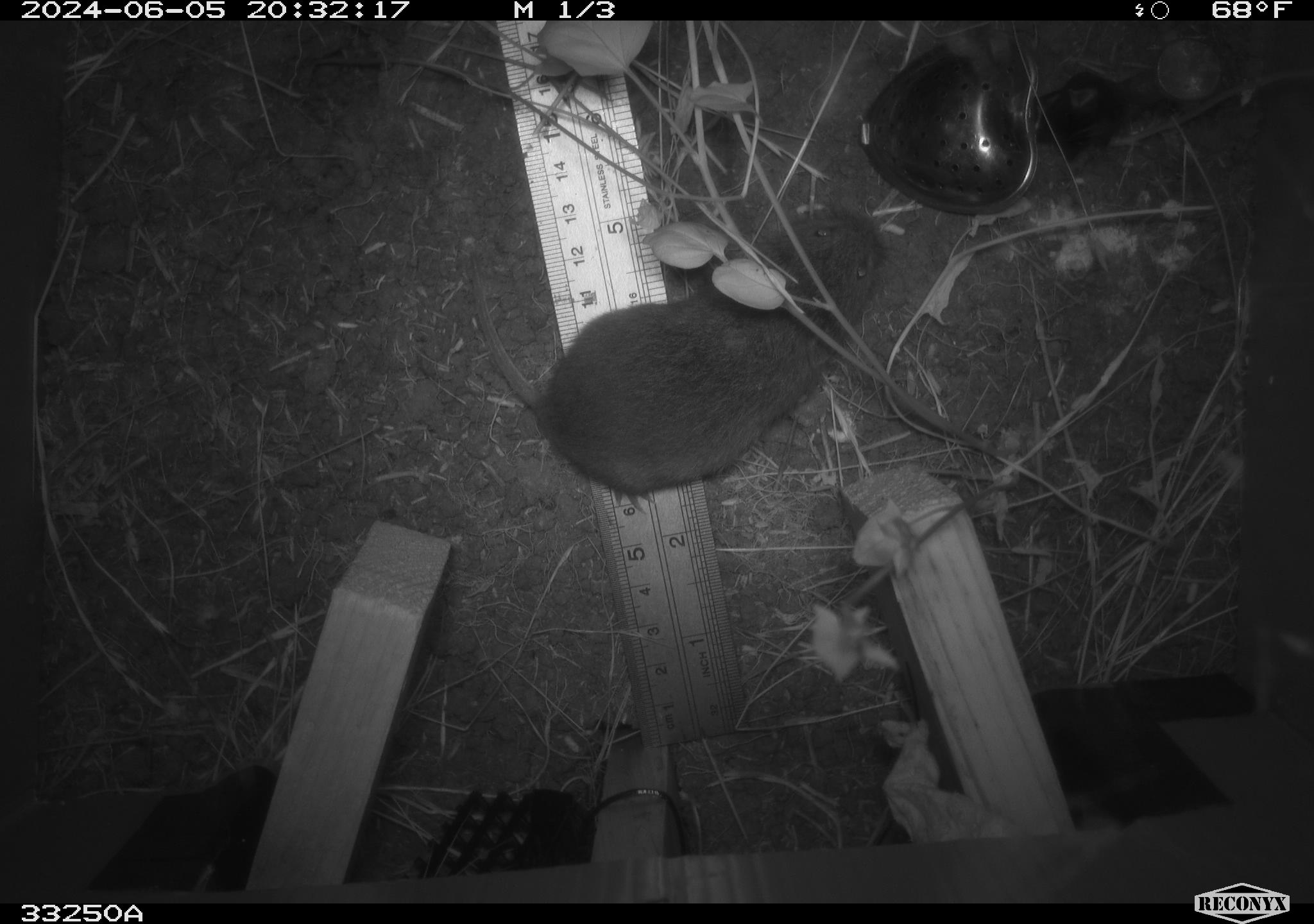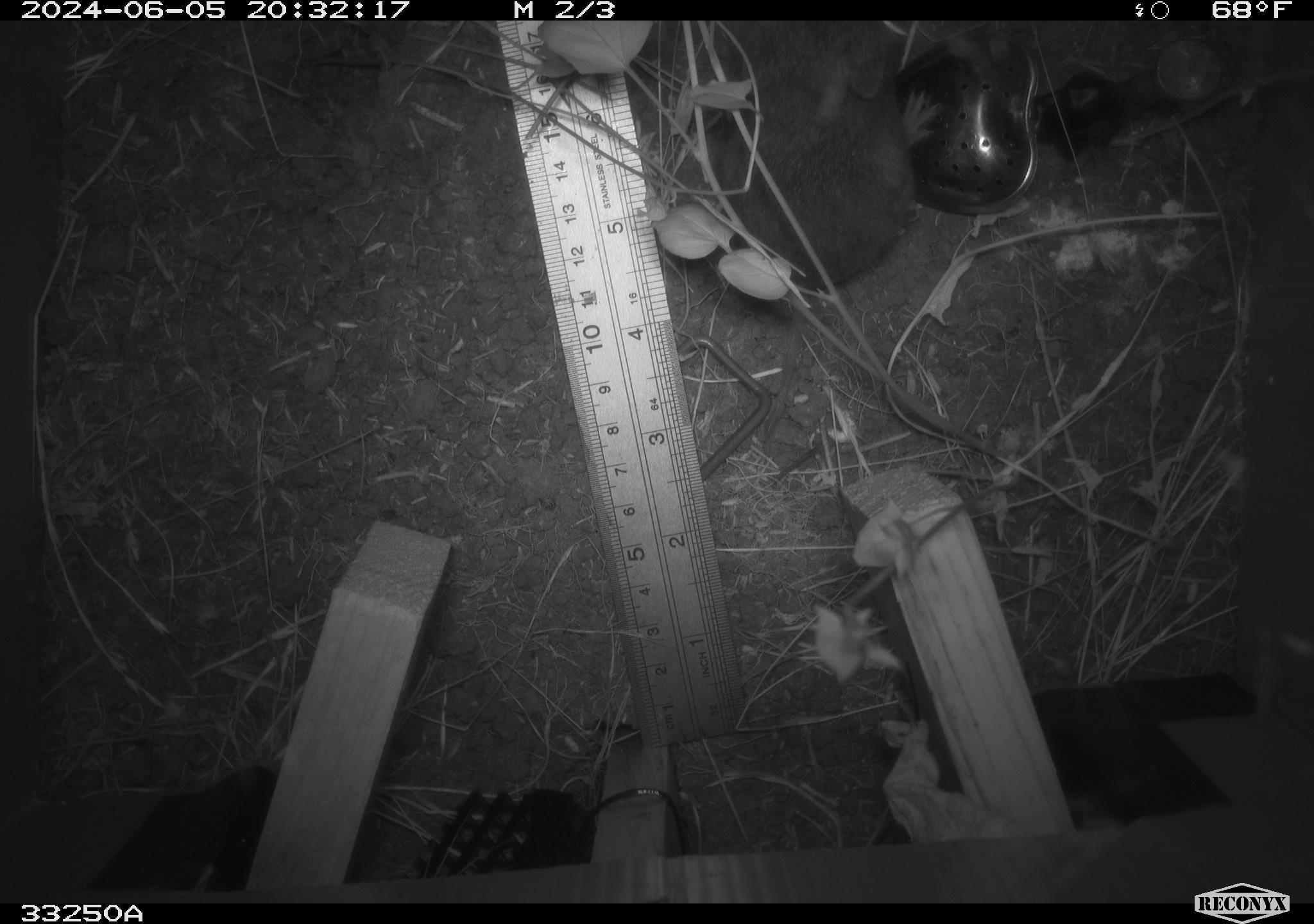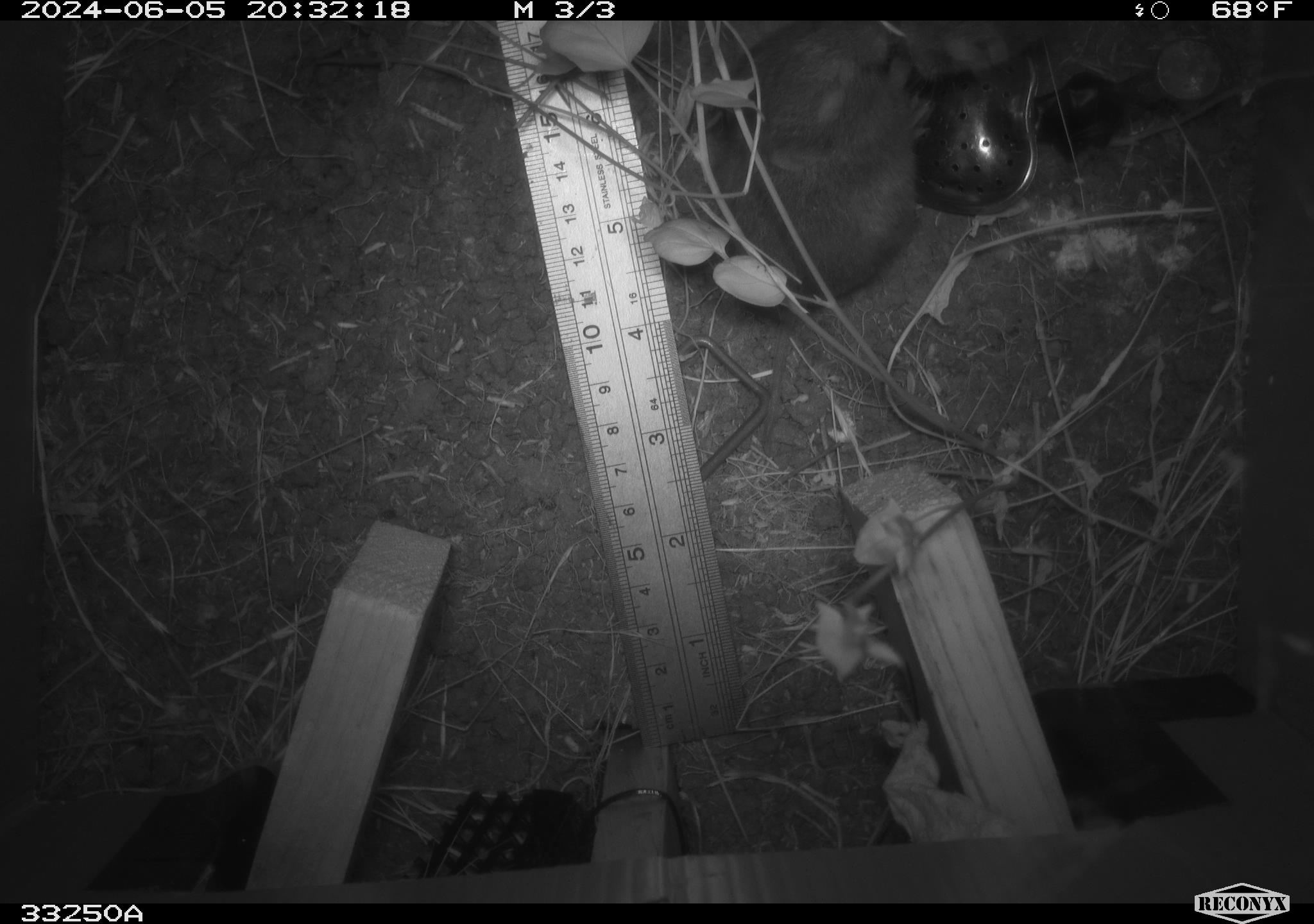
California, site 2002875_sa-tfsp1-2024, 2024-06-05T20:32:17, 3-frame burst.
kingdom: Animalia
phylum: Chordata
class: Mammalia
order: Rodentia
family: Cricetidae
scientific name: Arvicolinae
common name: voles, lemmings, and muskrats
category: arvicolinae subfamily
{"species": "arvicolinae subfamily (voles, lemmings, and muskrats) (Arvicolinae)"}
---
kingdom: Animalia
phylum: Chordata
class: Mammalia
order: Rodentia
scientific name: Rodentia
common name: rodent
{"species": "rodent (Rodentia)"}